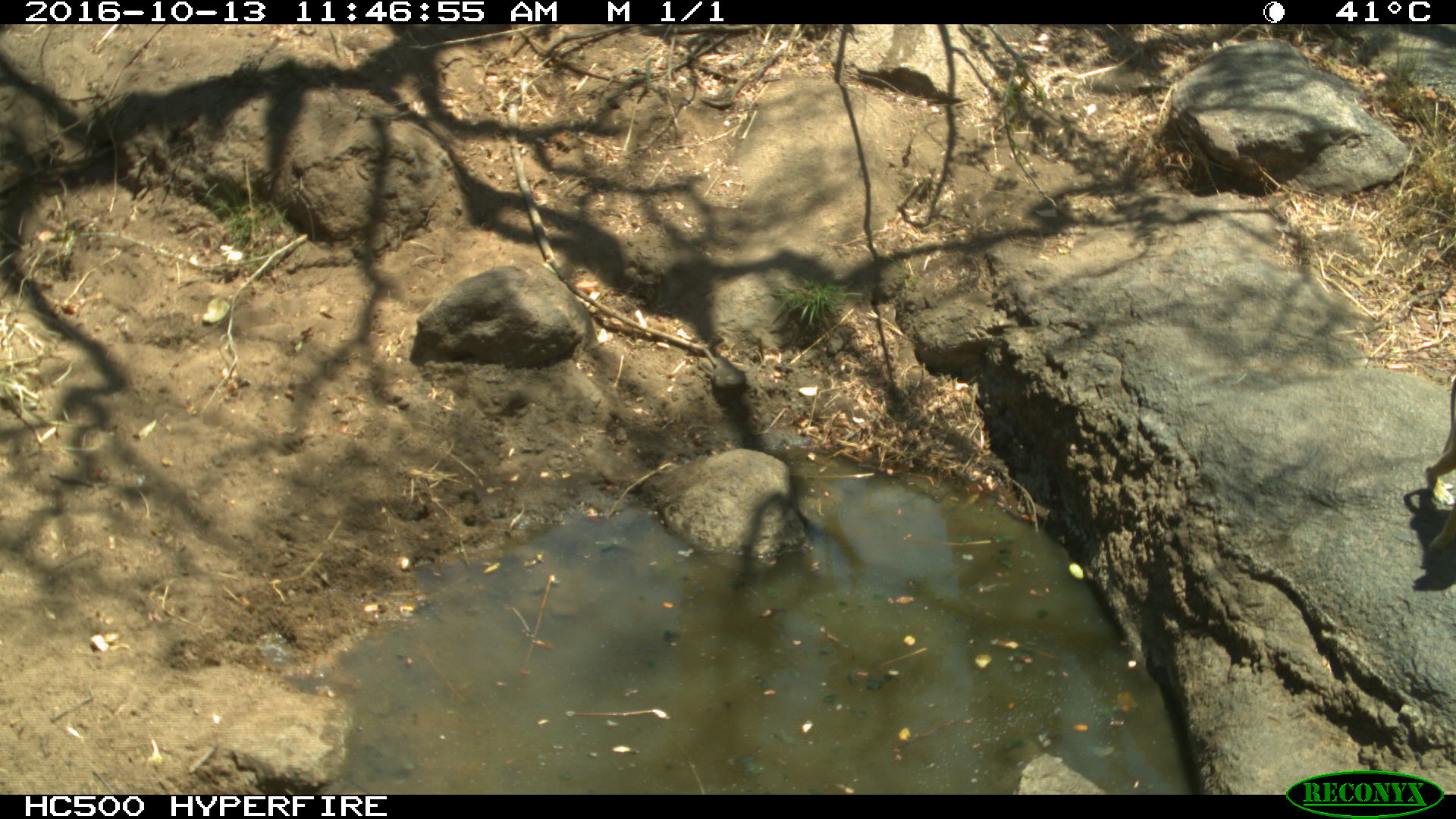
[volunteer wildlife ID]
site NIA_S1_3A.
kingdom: Animalia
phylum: Chordata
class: Mammalia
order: Primates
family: Cercopithecidae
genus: Papio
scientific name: Papio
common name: baboon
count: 1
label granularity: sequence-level